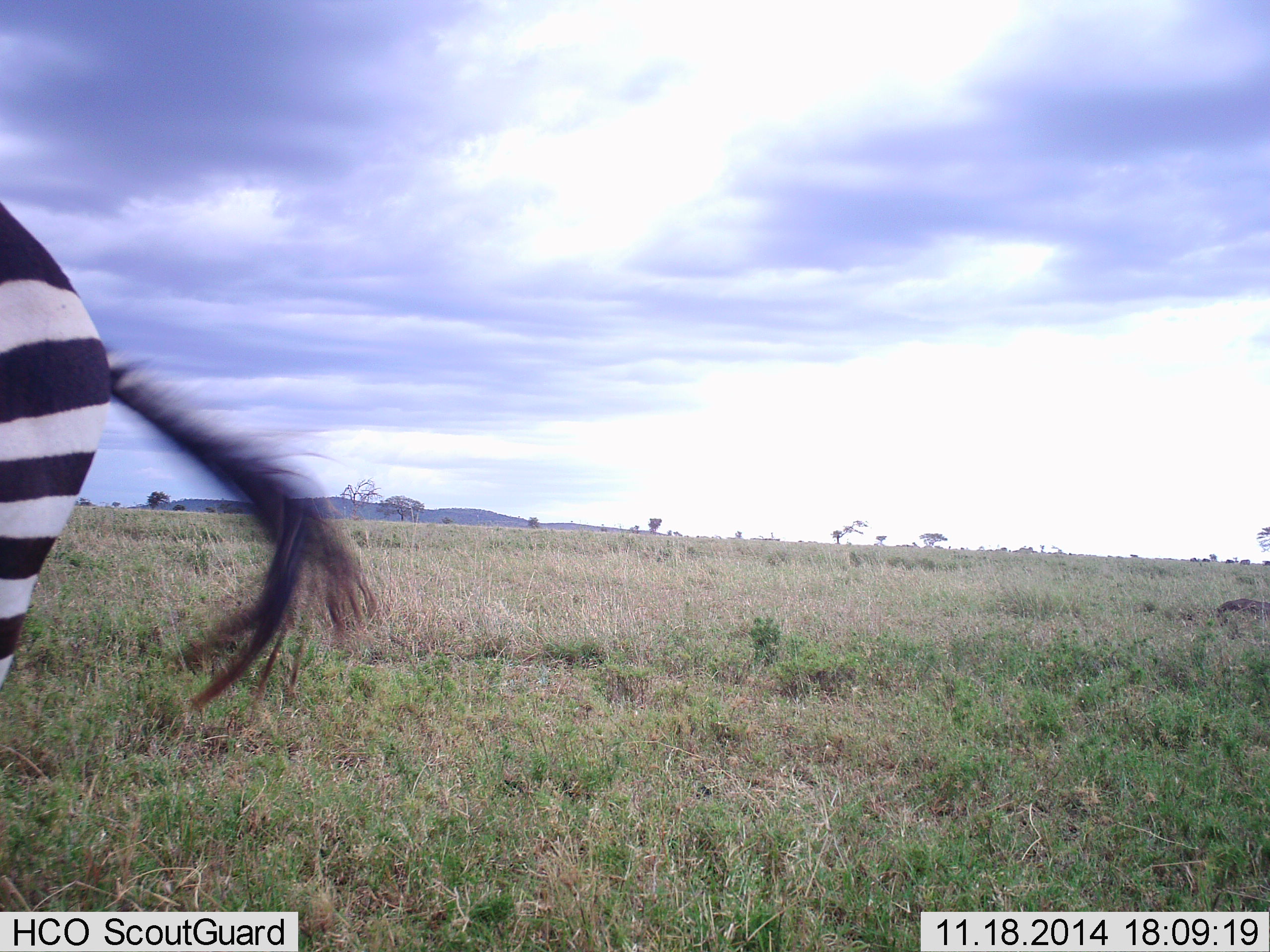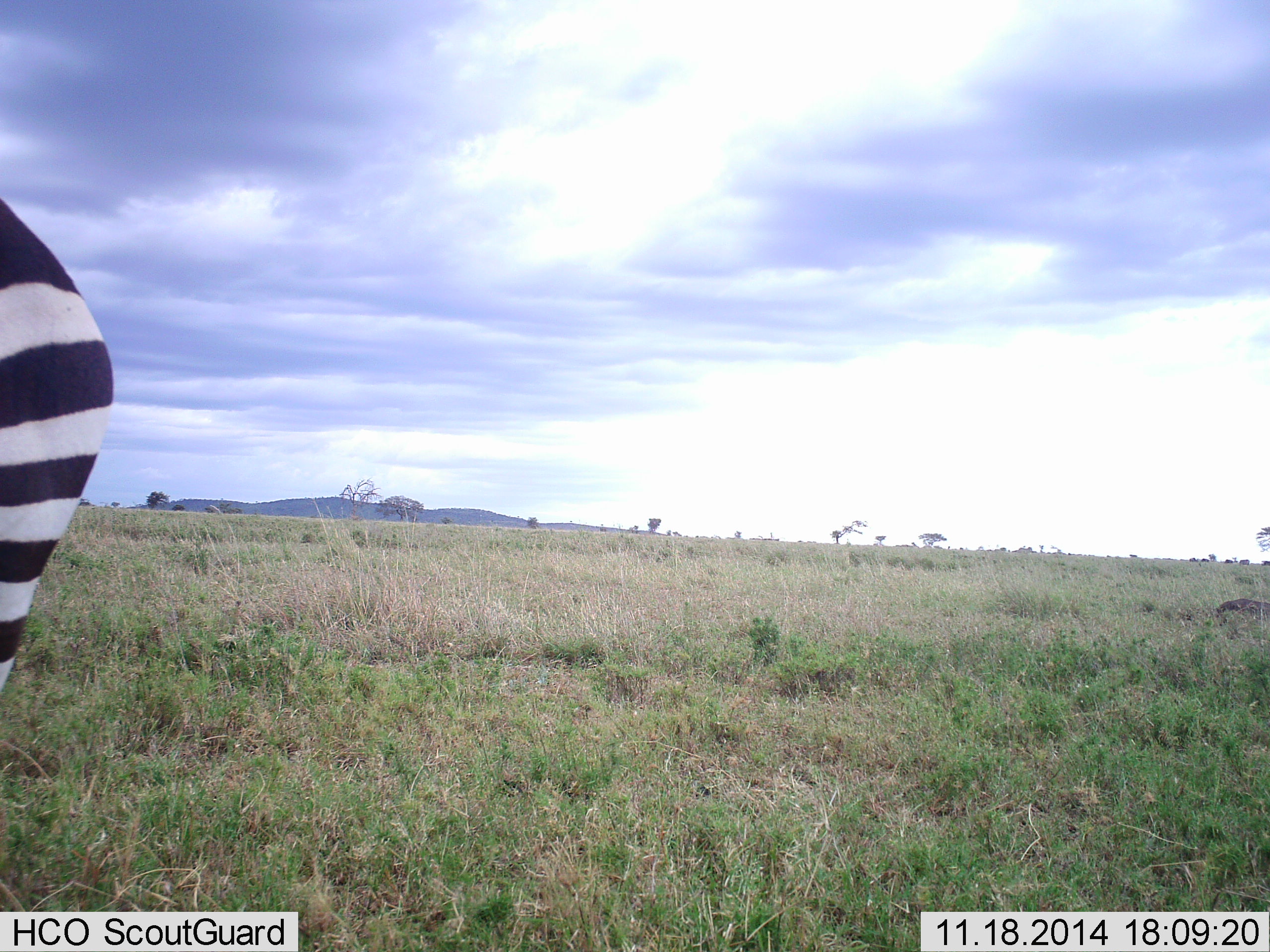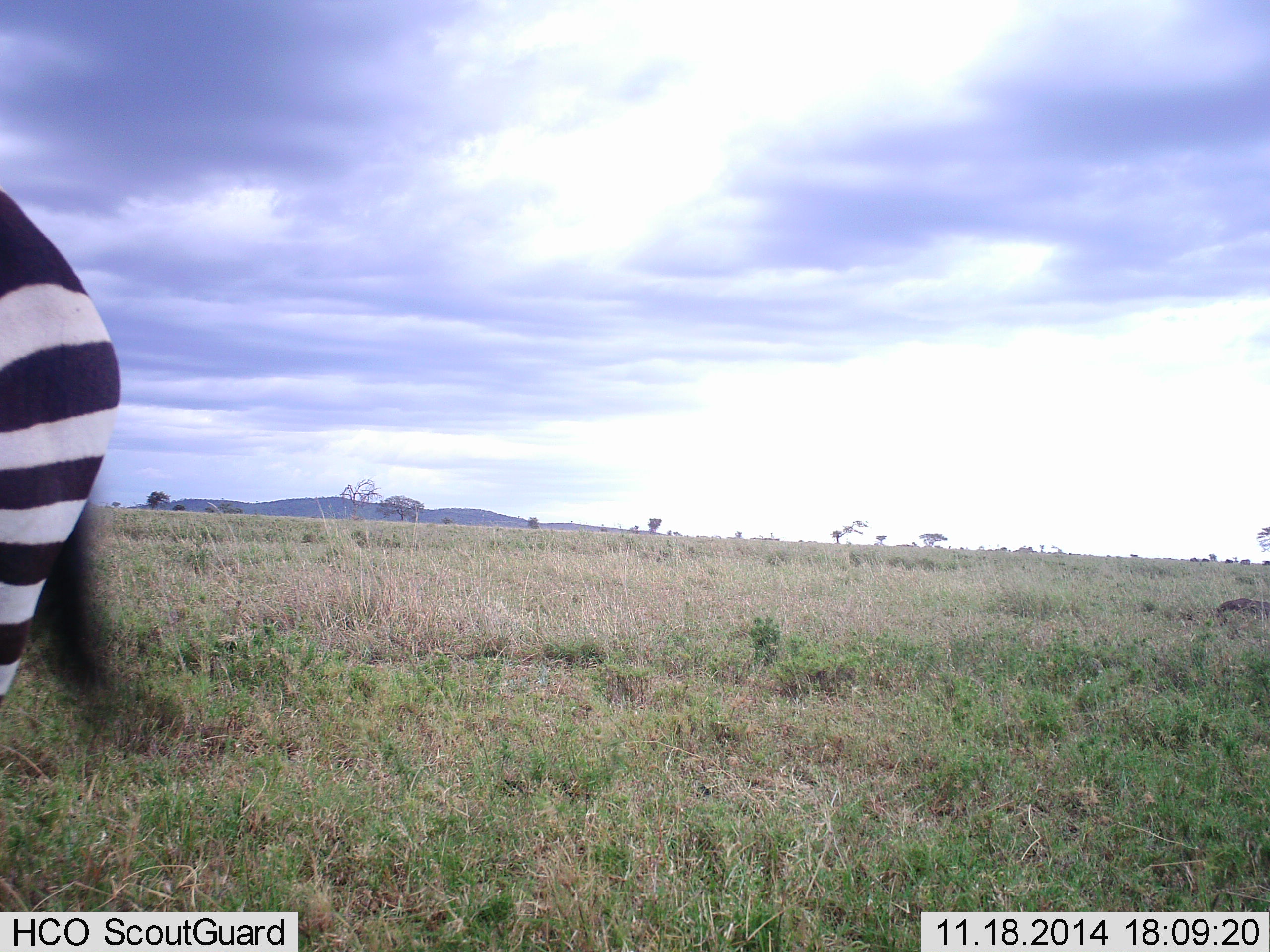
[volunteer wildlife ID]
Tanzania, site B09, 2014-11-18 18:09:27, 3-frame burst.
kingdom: Animalia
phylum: Chordata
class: Mammalia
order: Perissodactyla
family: Equidae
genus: Equus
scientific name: Equus quagga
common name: plains zebra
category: zebra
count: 1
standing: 100%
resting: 0%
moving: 0%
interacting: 0%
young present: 0%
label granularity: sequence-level